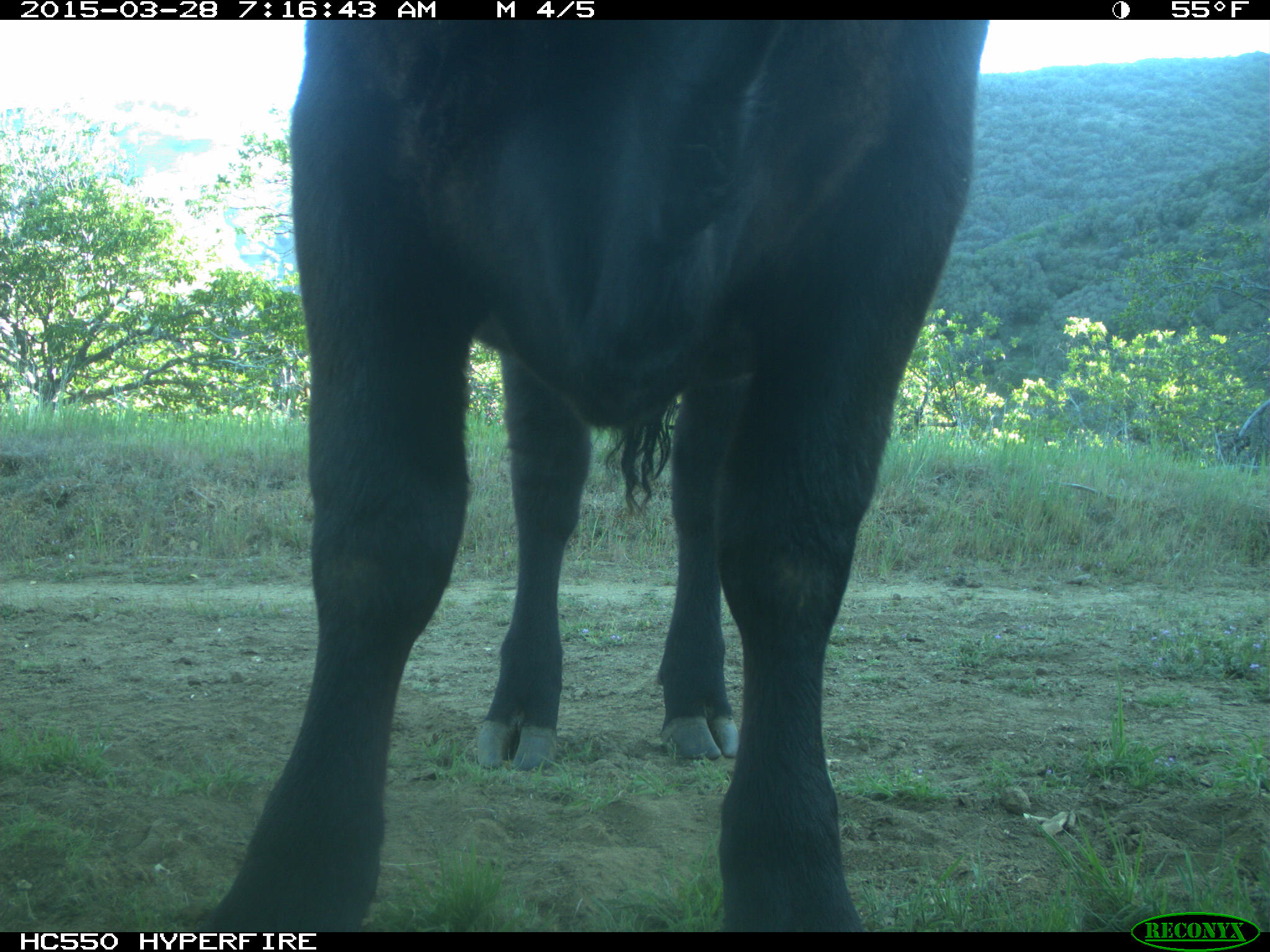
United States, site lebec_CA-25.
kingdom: Animalia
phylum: Chordata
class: Mammalia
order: Artiodactyla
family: Bovidae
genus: Bos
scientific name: Bos taurus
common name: domestic cow